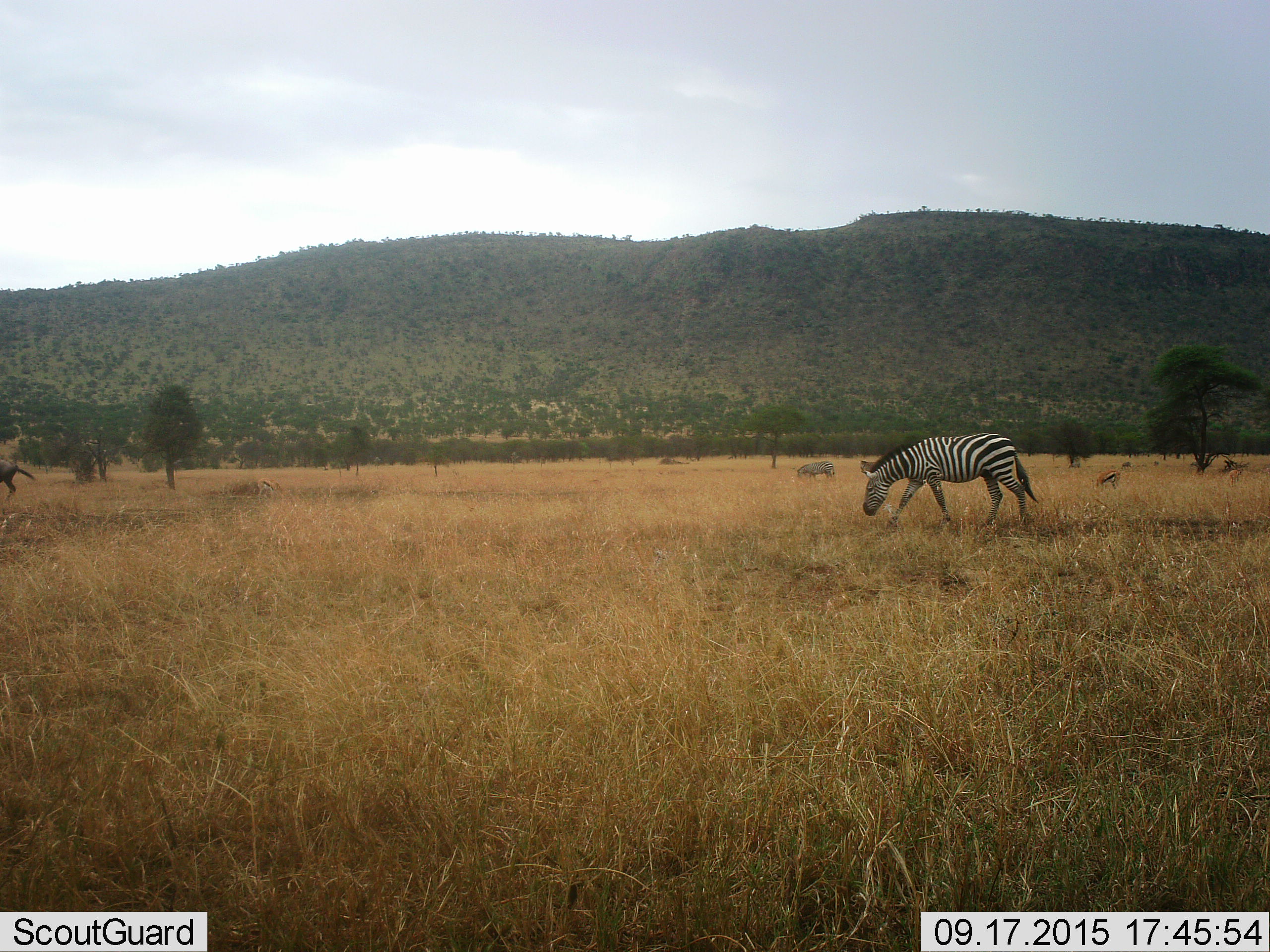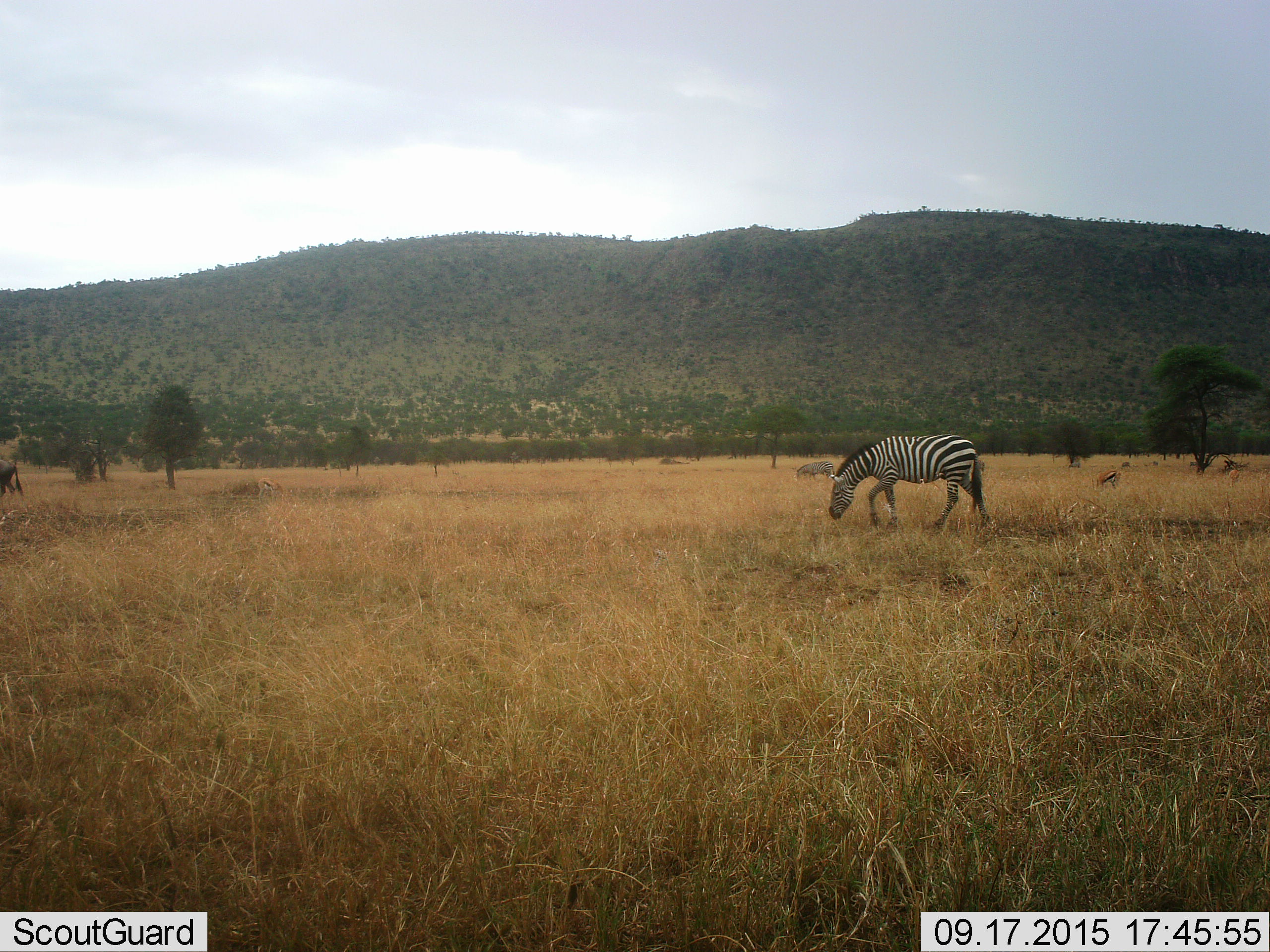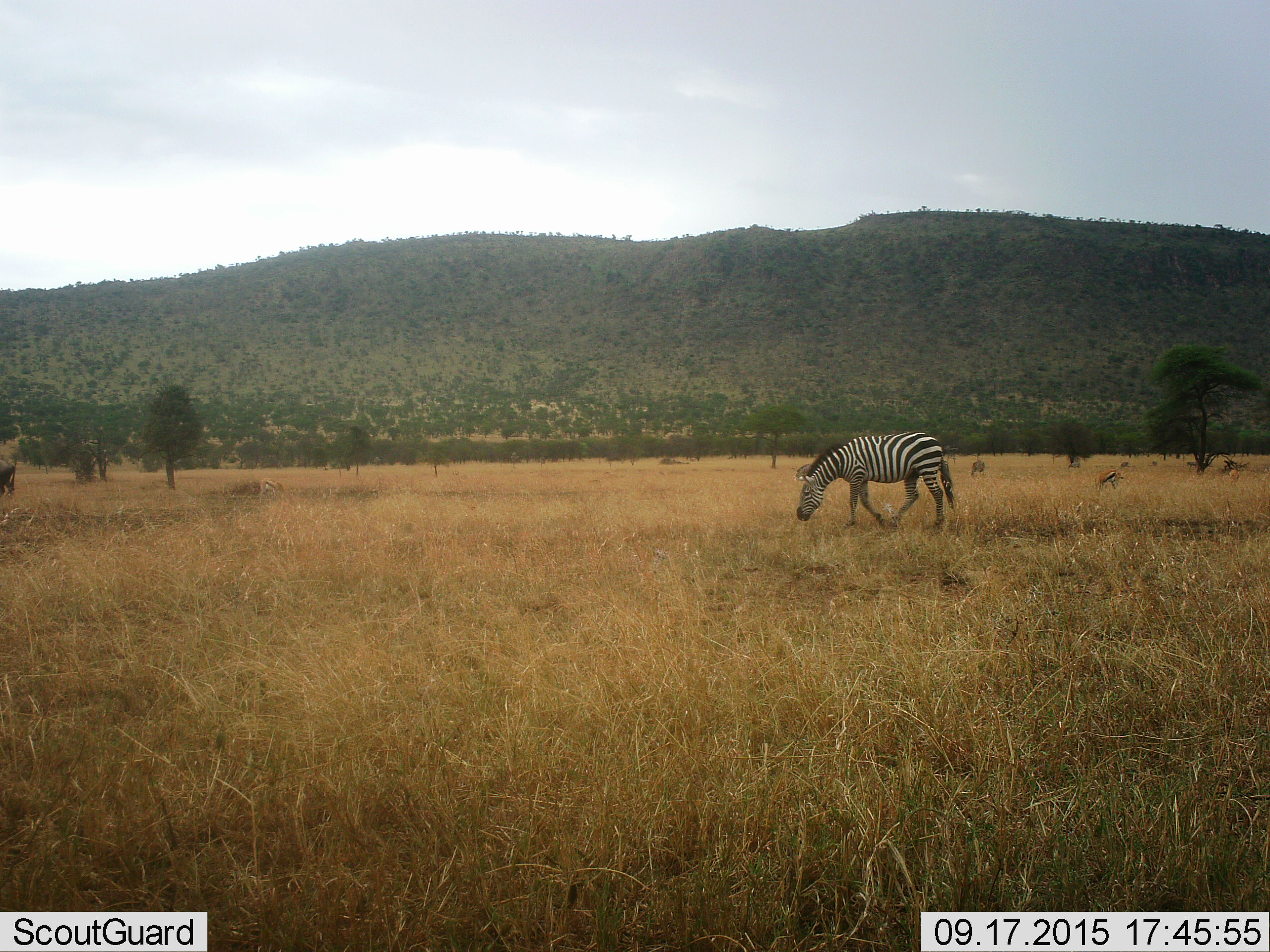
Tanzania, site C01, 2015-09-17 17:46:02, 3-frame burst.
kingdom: Animalia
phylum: Chordata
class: Mammalia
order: Artiodactyla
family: Bovidae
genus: Eudorcas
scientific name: Eudorcas thomsonii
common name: thomson's gazelle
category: gazellethomsons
Gazellethomsons (thomson's gazelle) (Eudorcas thomsonii), count 4. Behavior (volunteer vote fractions): standing 38%, resting 8%, moving 23%, interacting 8%. Young present (vote fraction): 0%. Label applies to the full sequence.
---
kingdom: Animalia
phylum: Chordata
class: Mammalia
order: Artiodactyla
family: Bovidae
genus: Connochaetes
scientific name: Connochaetes taurinus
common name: blue wildebeest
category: wildebeest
Wildebeest (blue wildebeest) (Connochaetes taurinus), count 1. Behavior (volunteer vote fractions): standing 40%, resting 0%, moving 50%, interacting 0%. Young present (vote fraction): 0%. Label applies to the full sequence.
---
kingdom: Animalia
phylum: Chordata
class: Mammalia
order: Perissodactyla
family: Equidae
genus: Equus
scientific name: Equus quagga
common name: plains zebra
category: zebra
Zebra (plains zebra) (Equus quagga), count 2. Behavior (volunteer vote fractions): standing 26%, resting 0%, moving 47%, interacting 0%. Young present (vote fraction): 0%. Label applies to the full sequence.